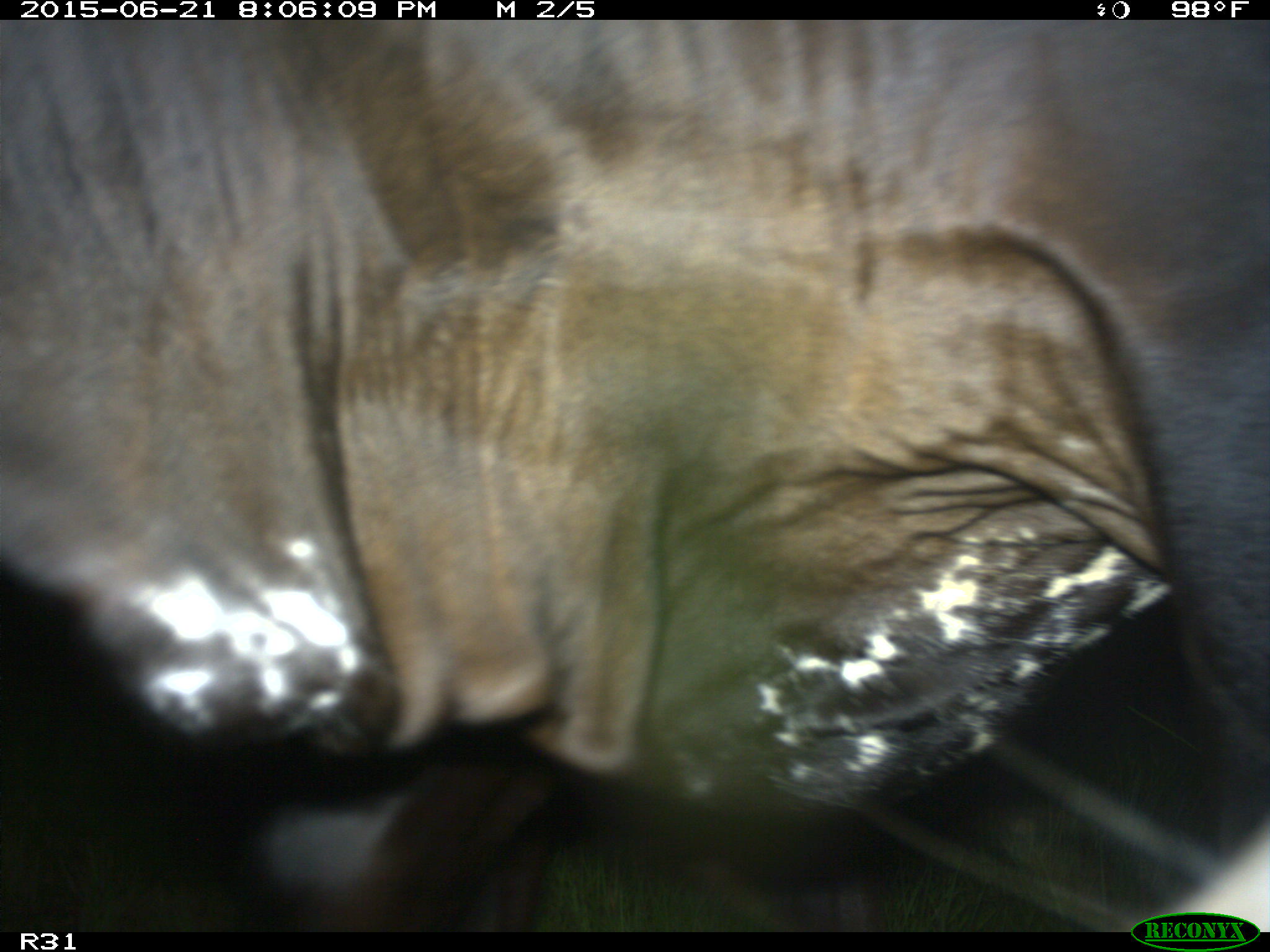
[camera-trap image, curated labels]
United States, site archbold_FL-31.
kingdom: Animalia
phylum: Chordata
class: Mammalia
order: Artiodactyla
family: Bovidae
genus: Bos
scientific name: Bos taurus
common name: domestic cow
Bos taurus (domestic cow).